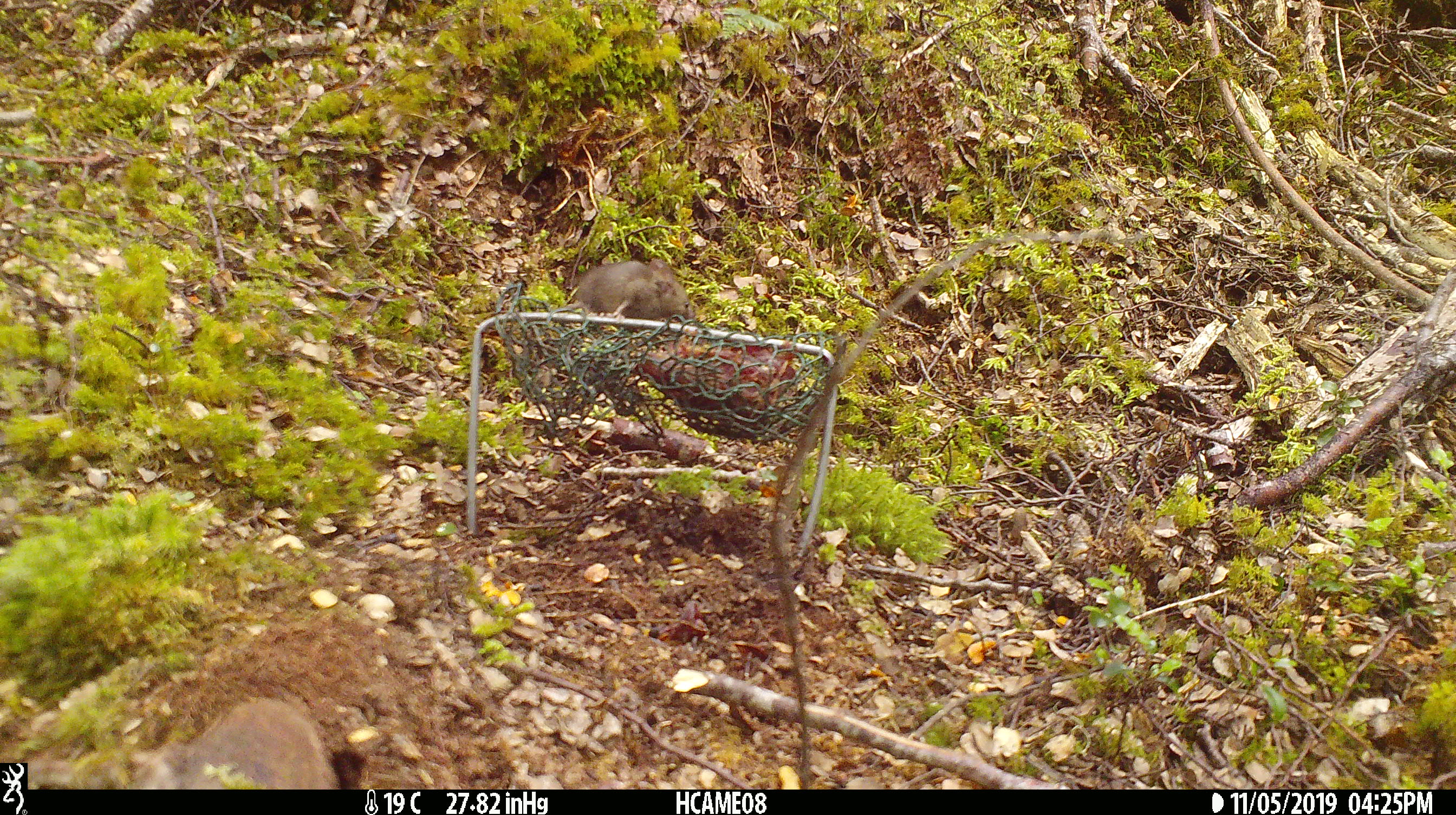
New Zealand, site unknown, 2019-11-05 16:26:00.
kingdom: Animalia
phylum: Chordata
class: Mammalia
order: Rodentia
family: Muridae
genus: Mus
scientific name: Mus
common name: mouse